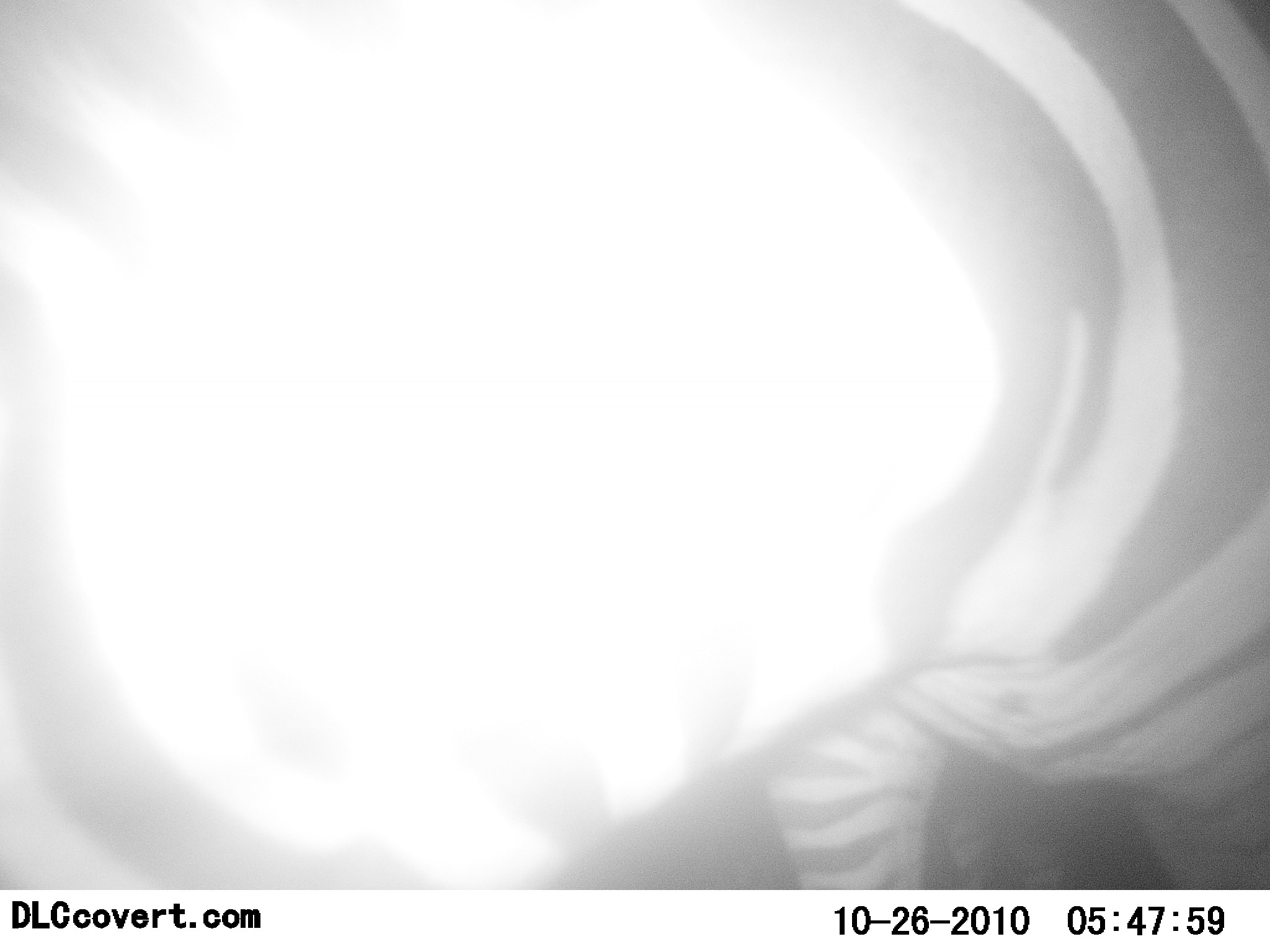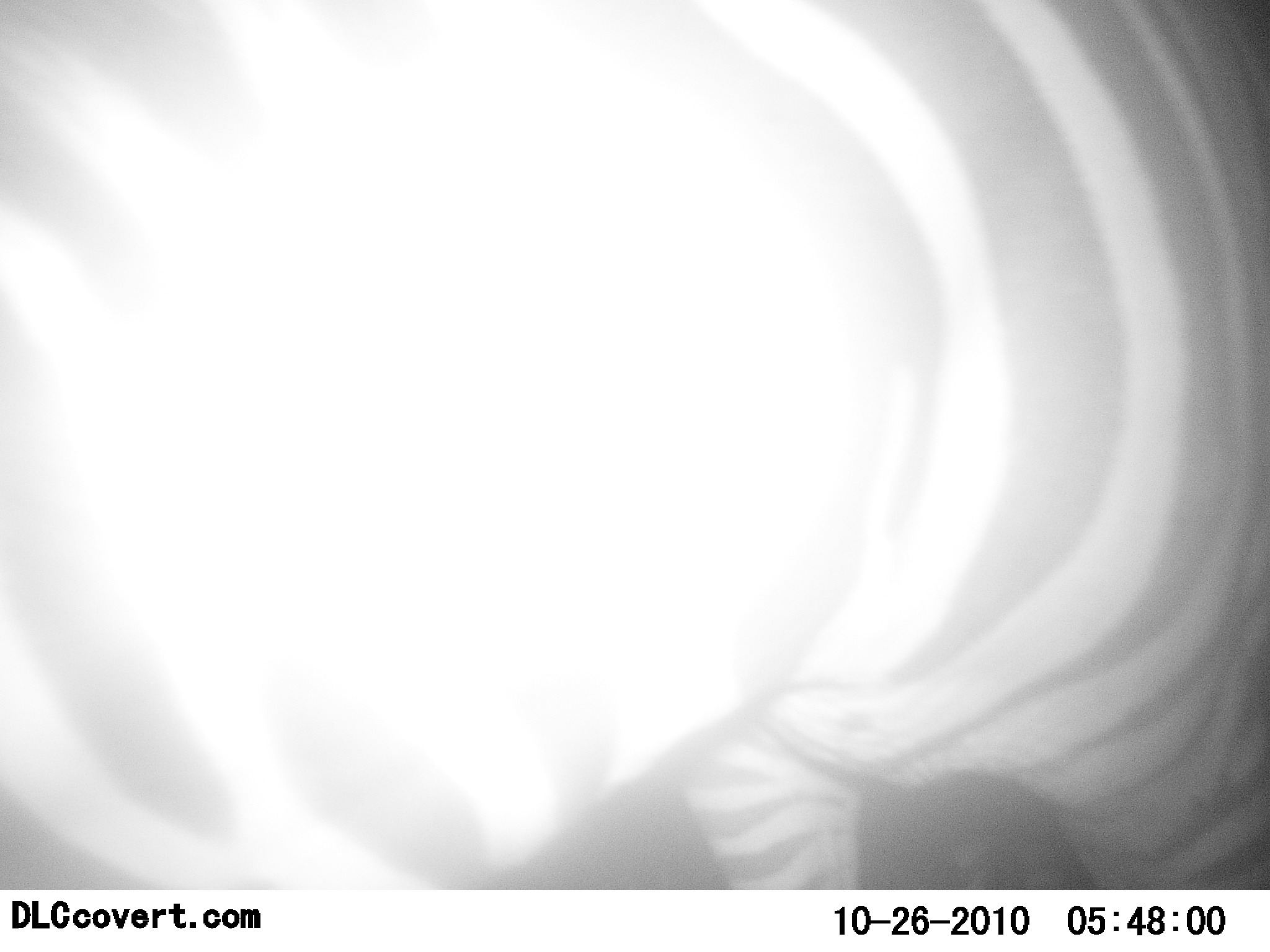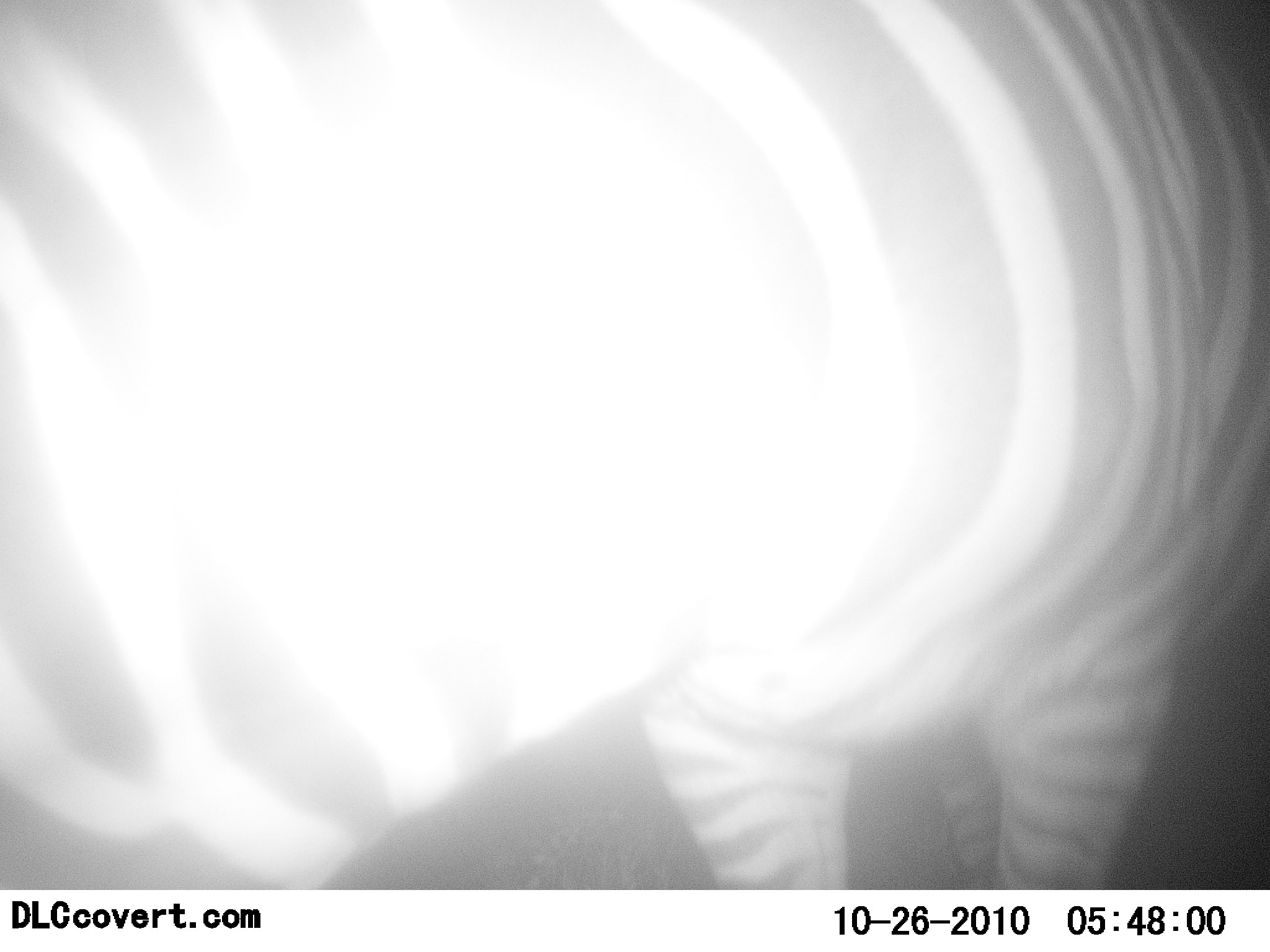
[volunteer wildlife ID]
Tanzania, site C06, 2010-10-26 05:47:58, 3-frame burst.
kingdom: Animalia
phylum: Chordata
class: Mammalia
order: Perissodactyla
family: Equidae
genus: Equus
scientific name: Equus quagga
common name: plains zebra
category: zebra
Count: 1.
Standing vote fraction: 93%.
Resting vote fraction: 0%.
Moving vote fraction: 14%.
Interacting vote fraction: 0%.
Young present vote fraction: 0%.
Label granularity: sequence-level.